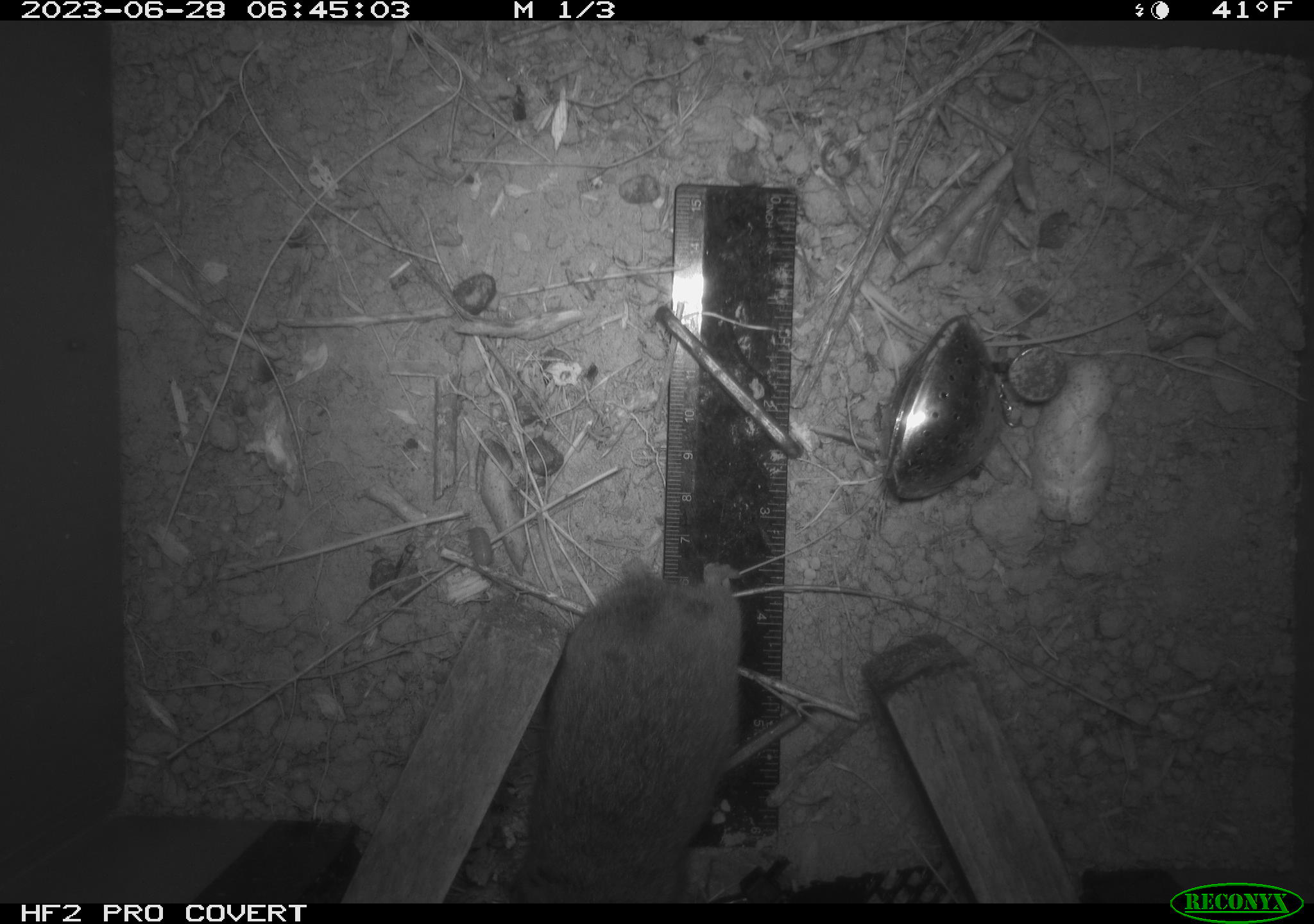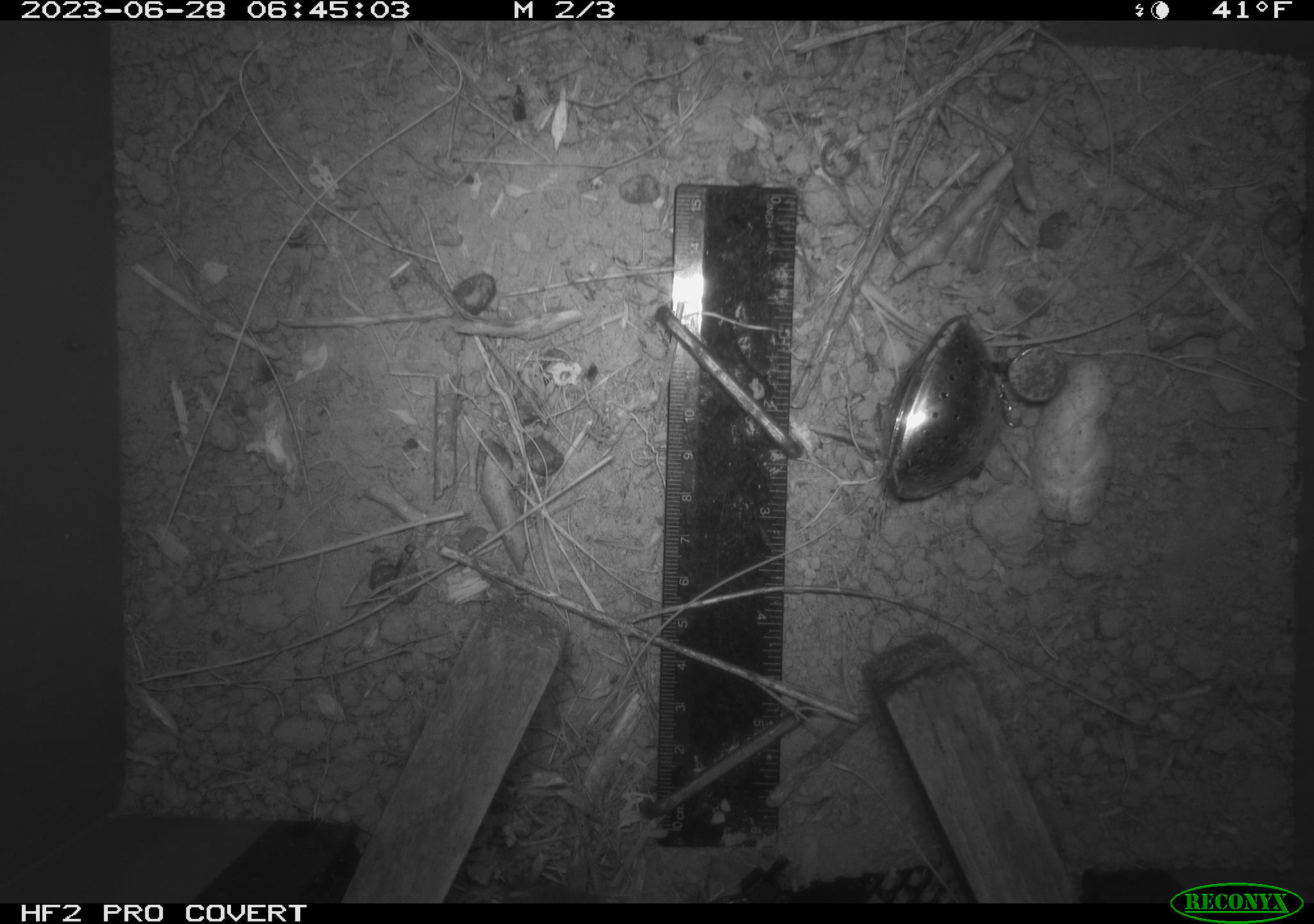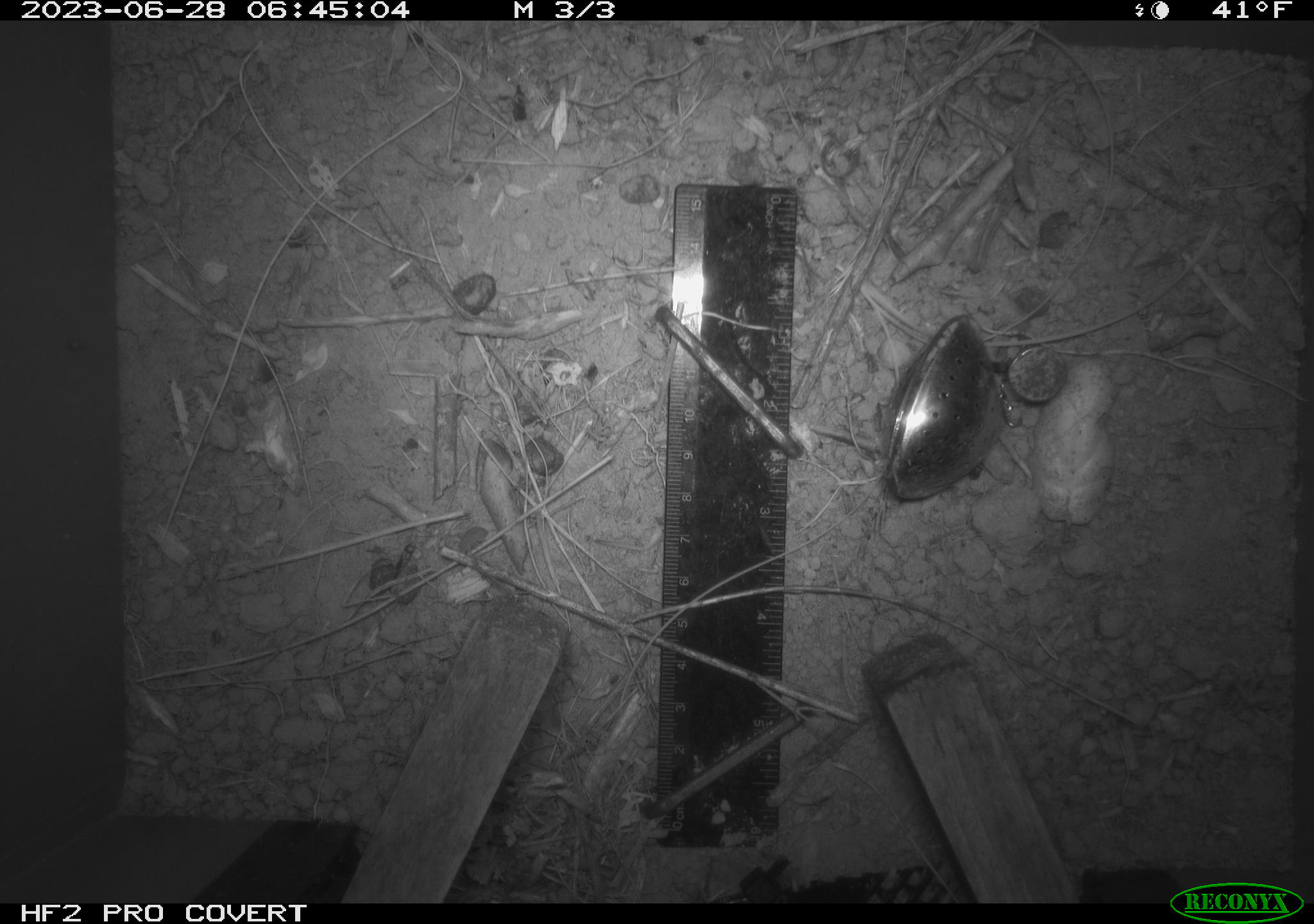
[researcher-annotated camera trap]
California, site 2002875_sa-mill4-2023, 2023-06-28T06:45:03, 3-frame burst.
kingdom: Animalia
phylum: Chordata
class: Mammalia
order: Rodentia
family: Cricetidae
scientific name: Arvicolinae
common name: voles, lemmings, and muskrats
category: arvicolinae subfamily